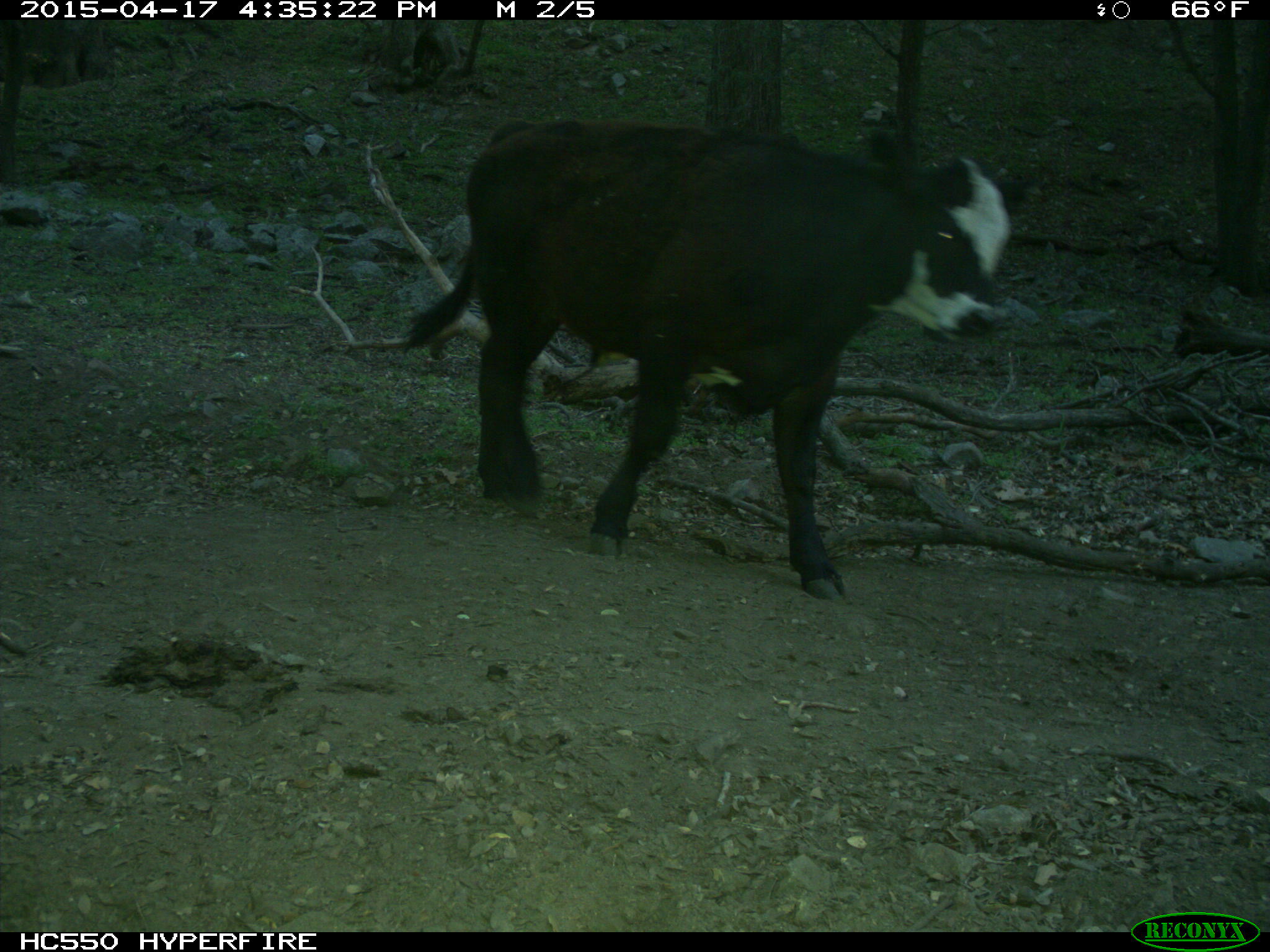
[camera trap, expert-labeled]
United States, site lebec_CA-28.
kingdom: Animalia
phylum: Chordata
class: Mammalia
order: Artiodactyla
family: Bovidae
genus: Bos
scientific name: Bos taurus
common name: domestic cow